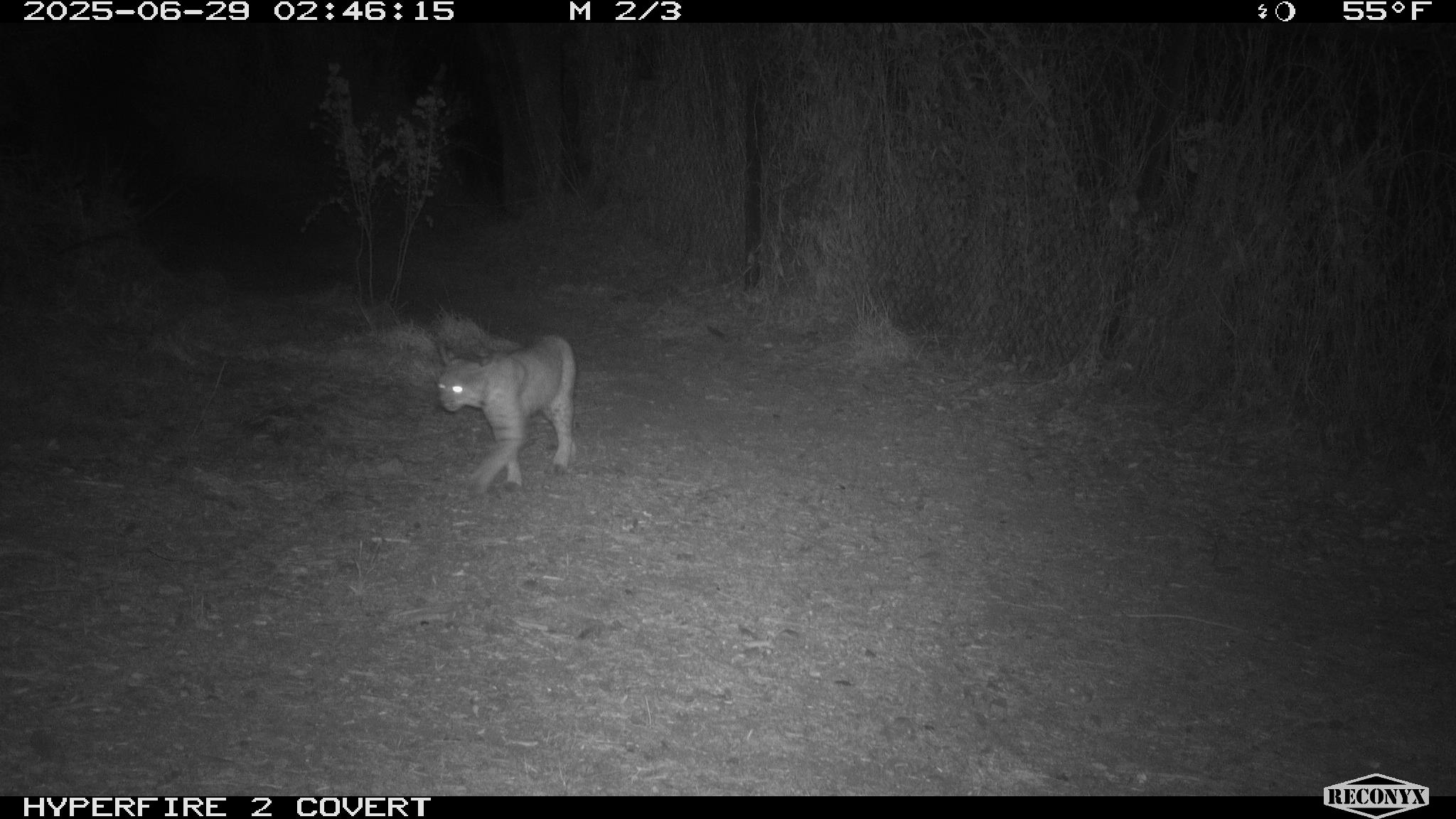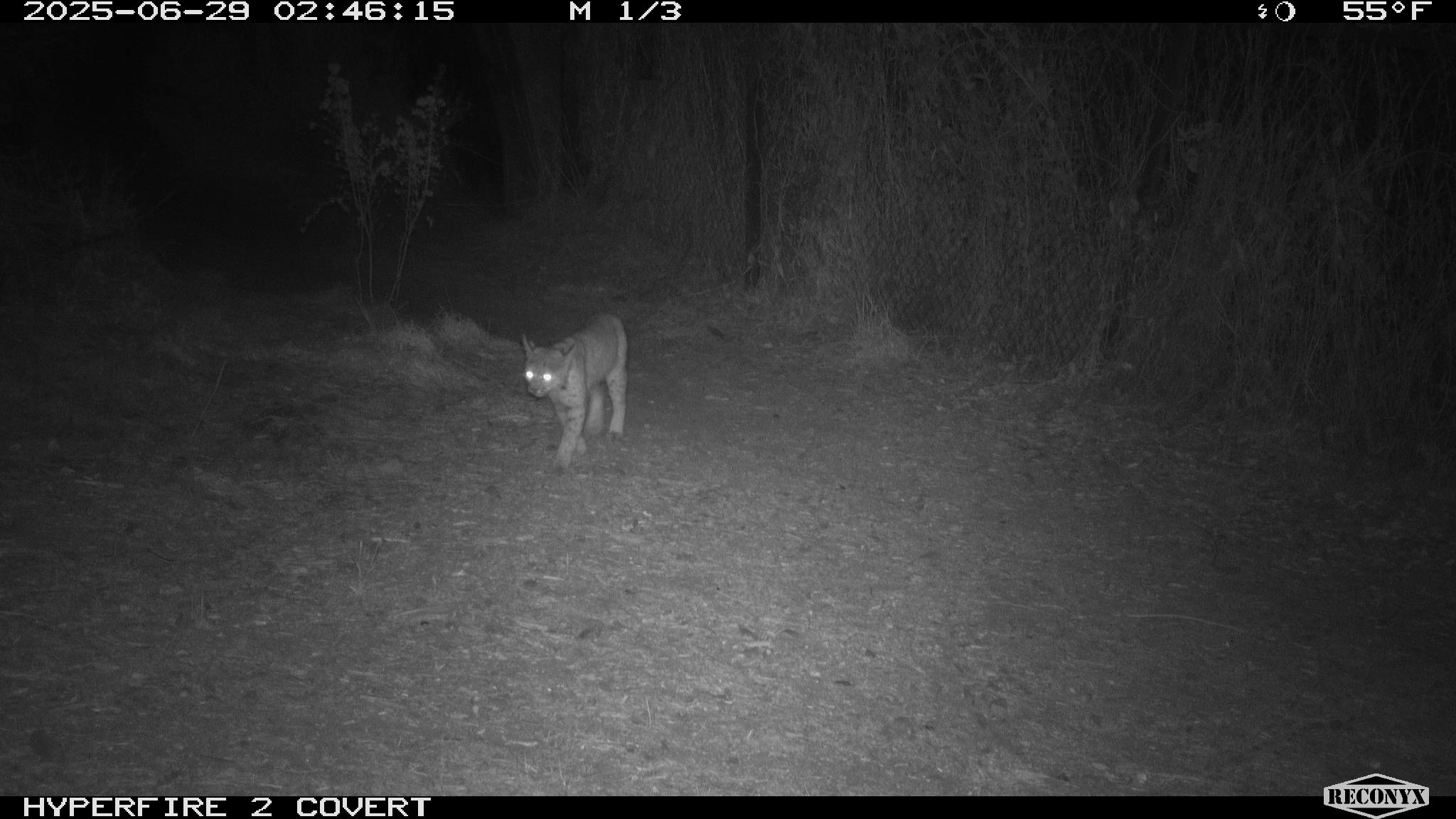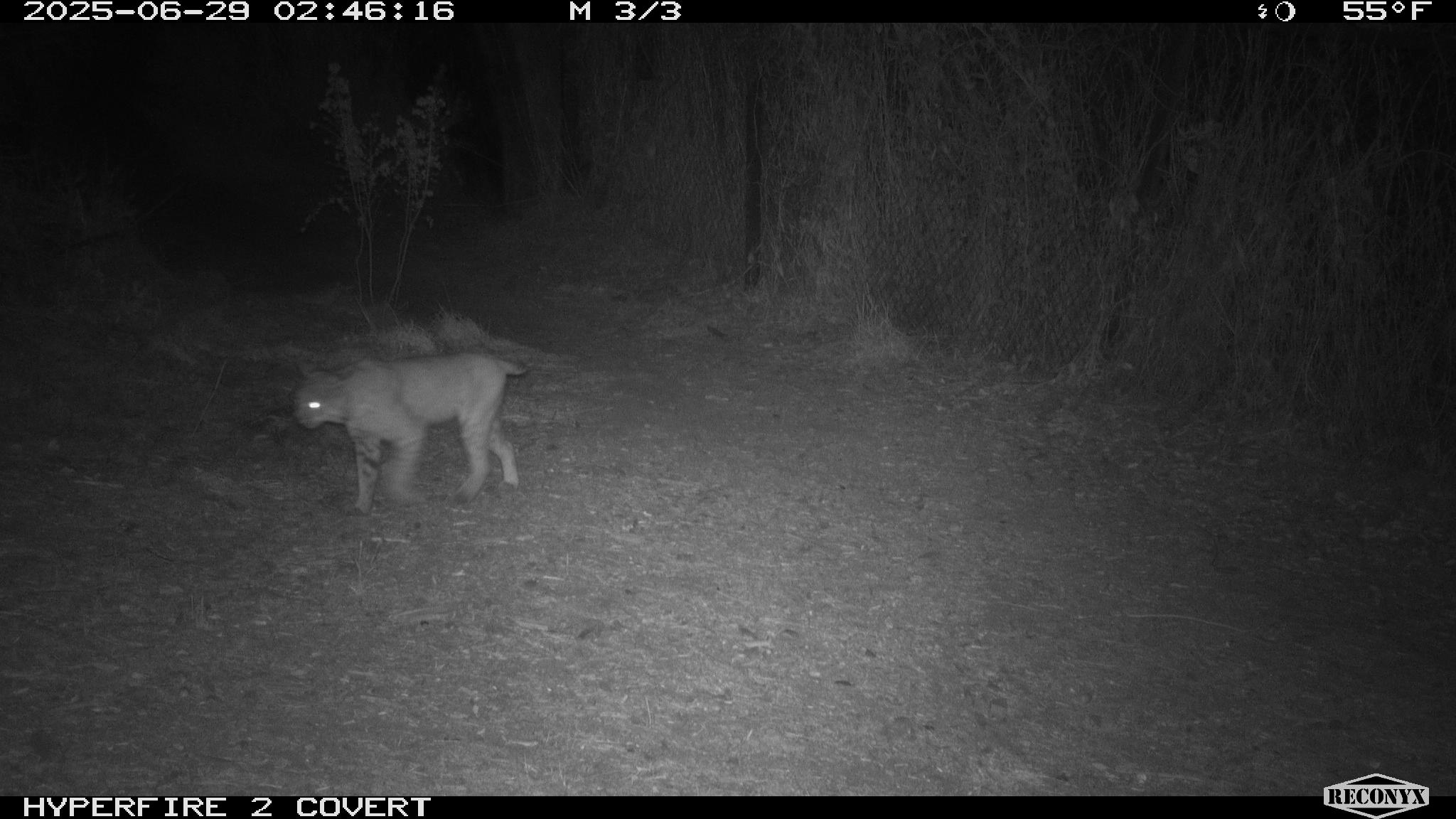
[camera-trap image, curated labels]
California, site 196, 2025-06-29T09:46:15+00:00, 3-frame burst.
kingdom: Animalia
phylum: Chordata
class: Mammalia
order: Carnivora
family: Felidae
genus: Lynx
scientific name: Lynx rufus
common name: bobcat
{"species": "bobcat (Lynx rufus)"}